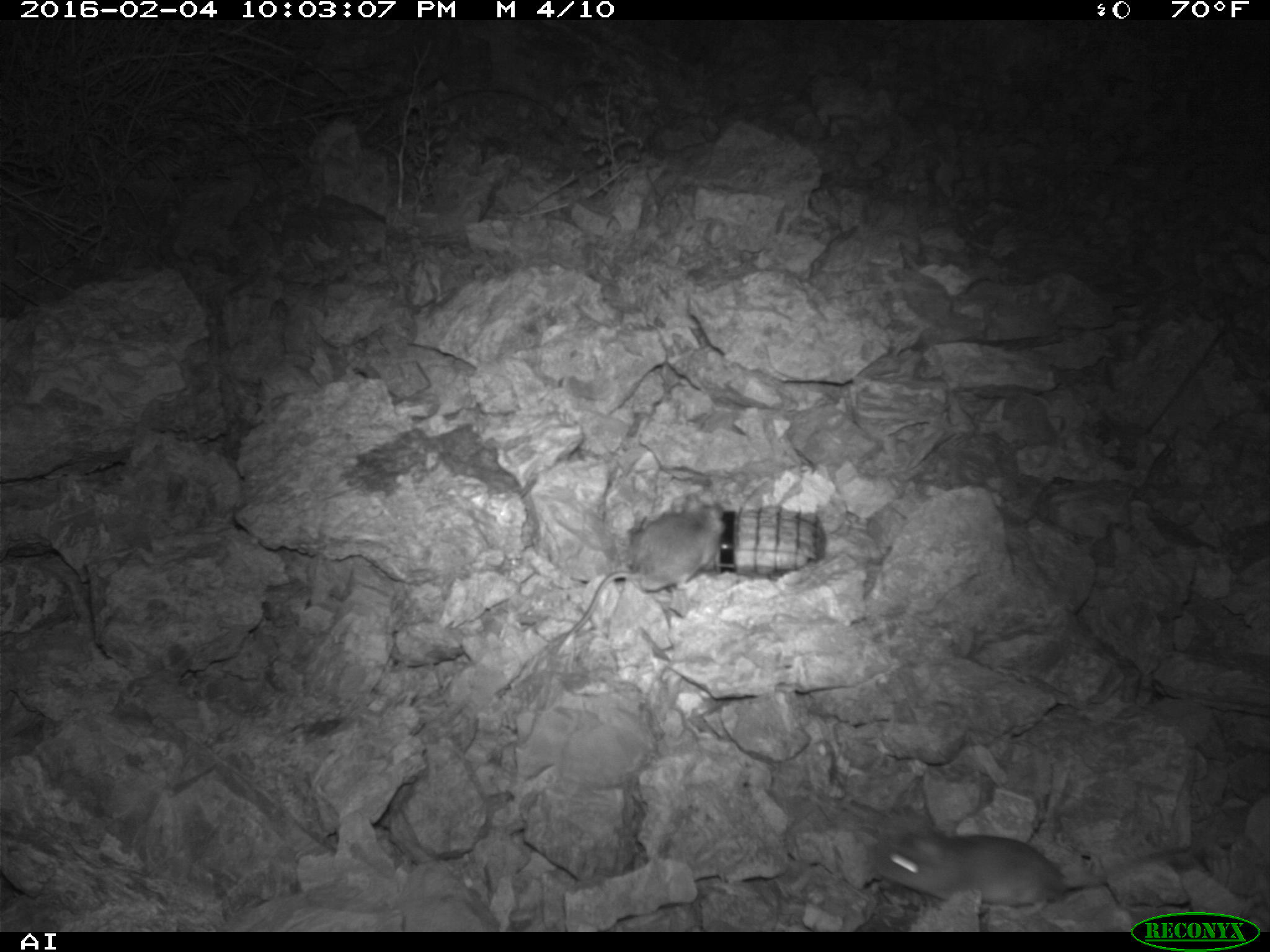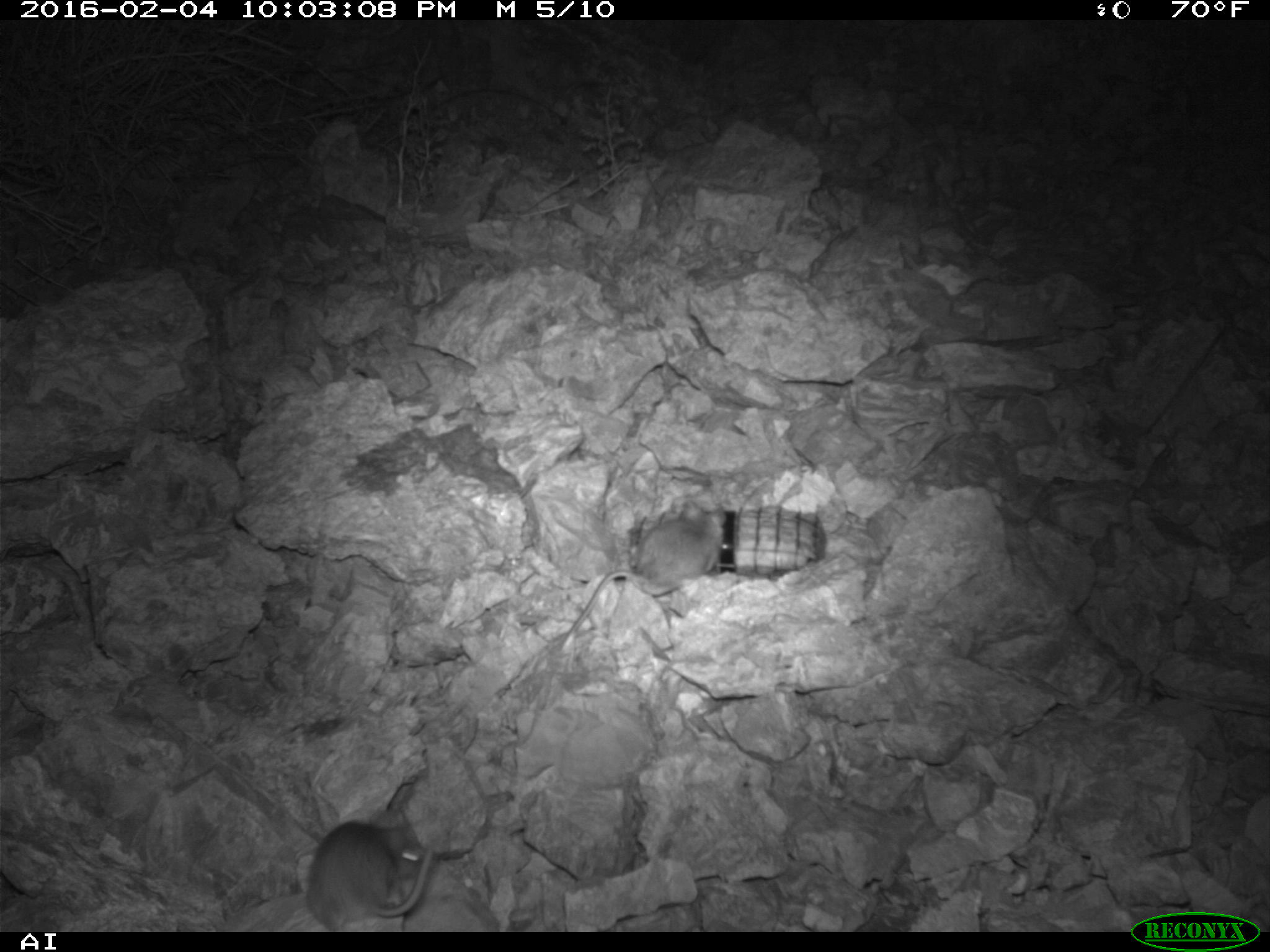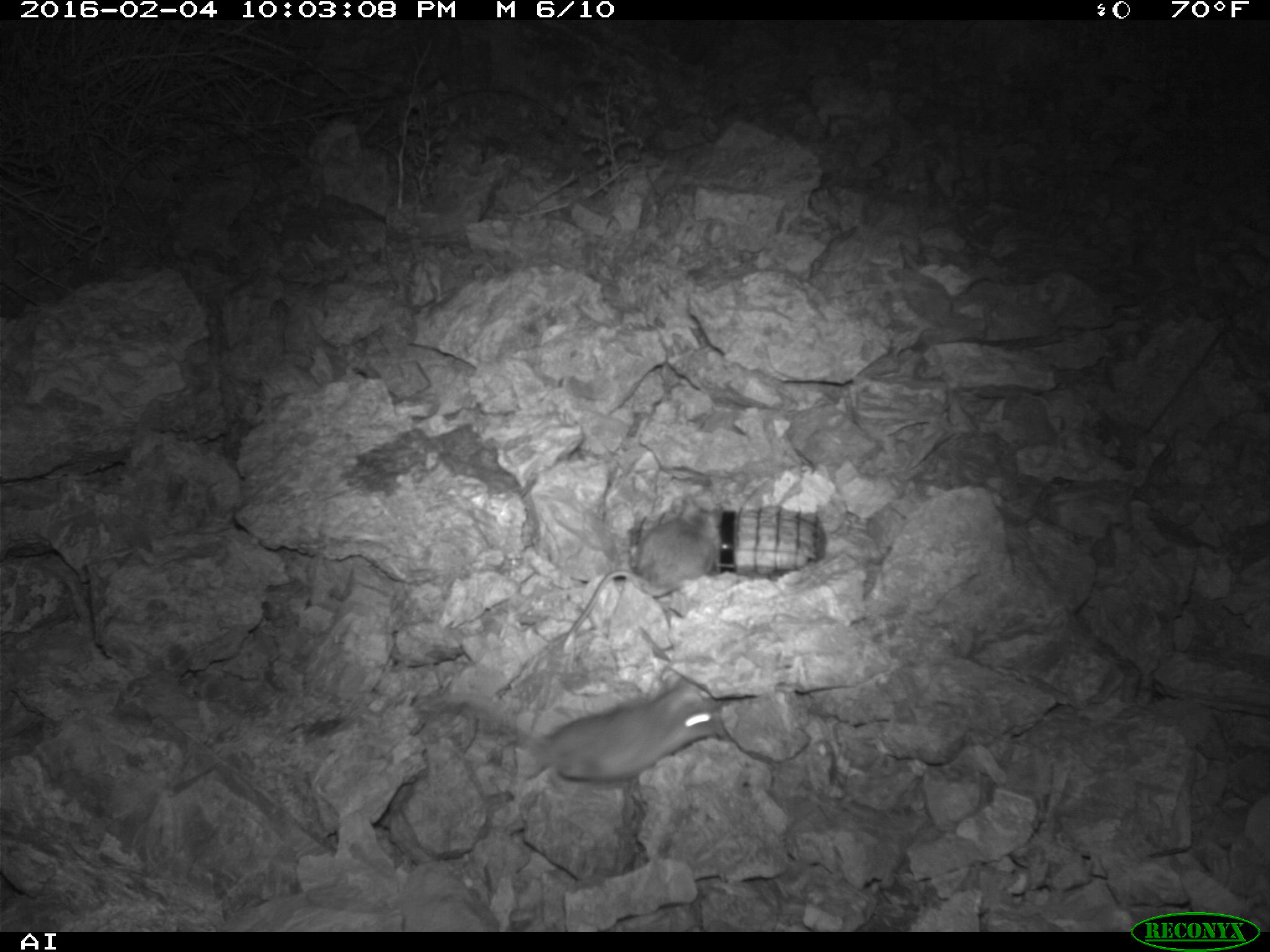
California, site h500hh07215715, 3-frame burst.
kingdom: Animalia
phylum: Chordata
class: Mammalia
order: Rodentia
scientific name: Rodentia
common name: rodent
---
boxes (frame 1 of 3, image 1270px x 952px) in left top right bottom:
rodent: 866 802 1211 908; 550 488 724 653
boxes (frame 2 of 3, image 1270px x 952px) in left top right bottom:
rodent: 520 502 726 745; 304 805 433 928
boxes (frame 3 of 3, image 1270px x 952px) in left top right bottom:
rodent: 430 680 728 783; 563 503 722 652